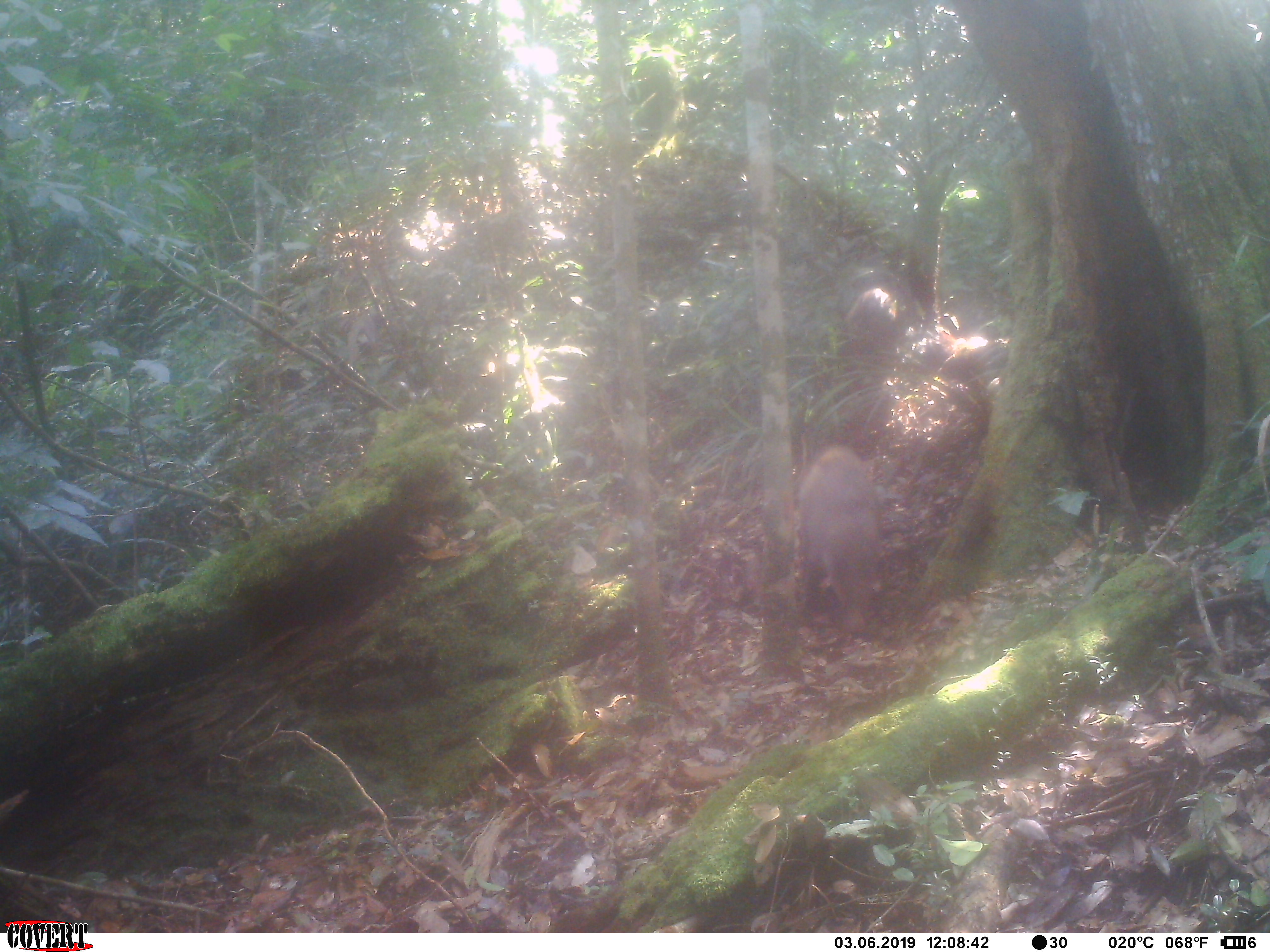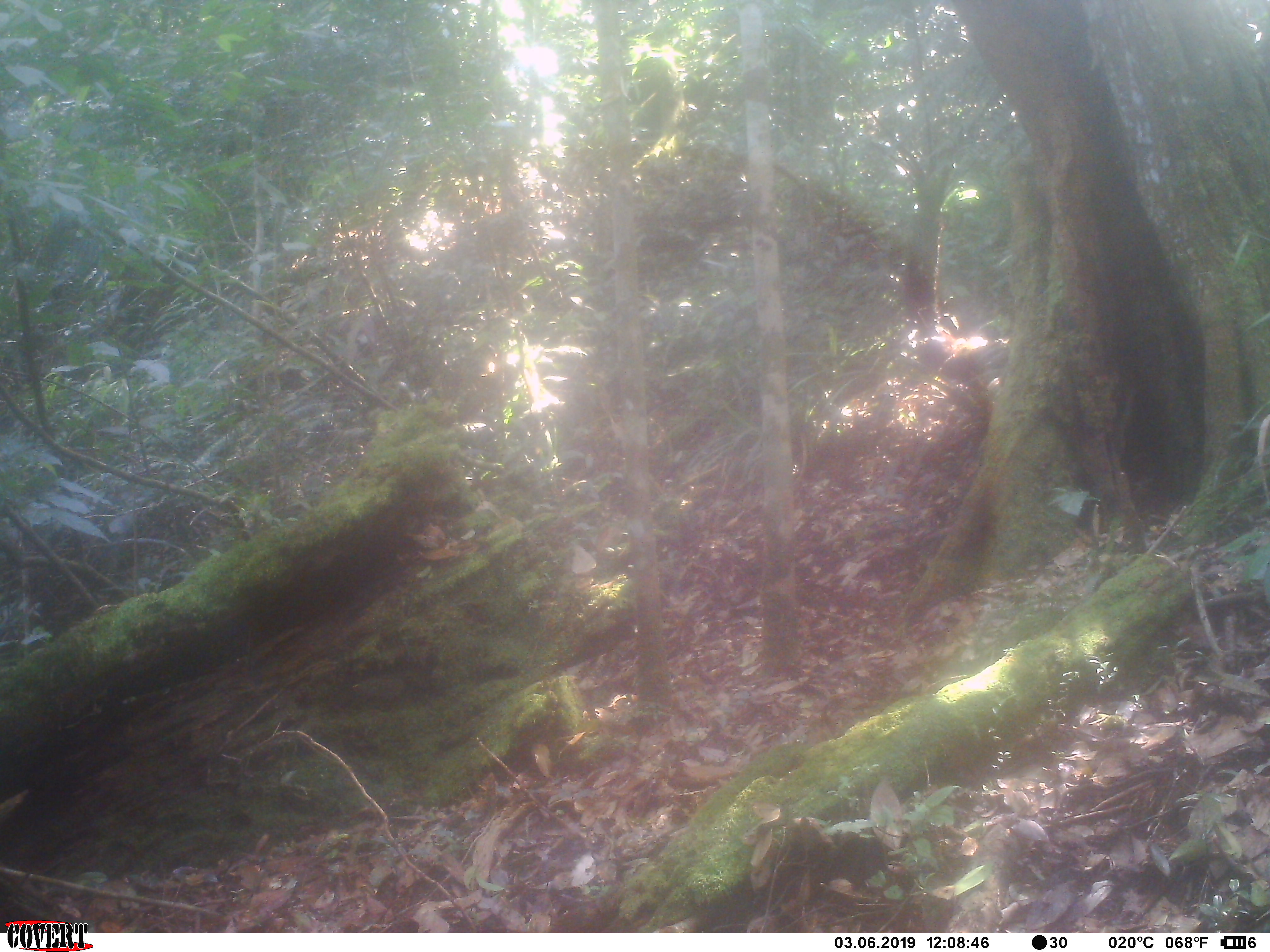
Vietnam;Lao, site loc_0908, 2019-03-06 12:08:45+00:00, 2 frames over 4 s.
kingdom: Animalia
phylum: Chordata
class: Mammalia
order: Artiodactyla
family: Suidae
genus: Sus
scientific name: Sus scrofa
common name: eurasian wild pig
Eurasian wild pig (Sus scrofa). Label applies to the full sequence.